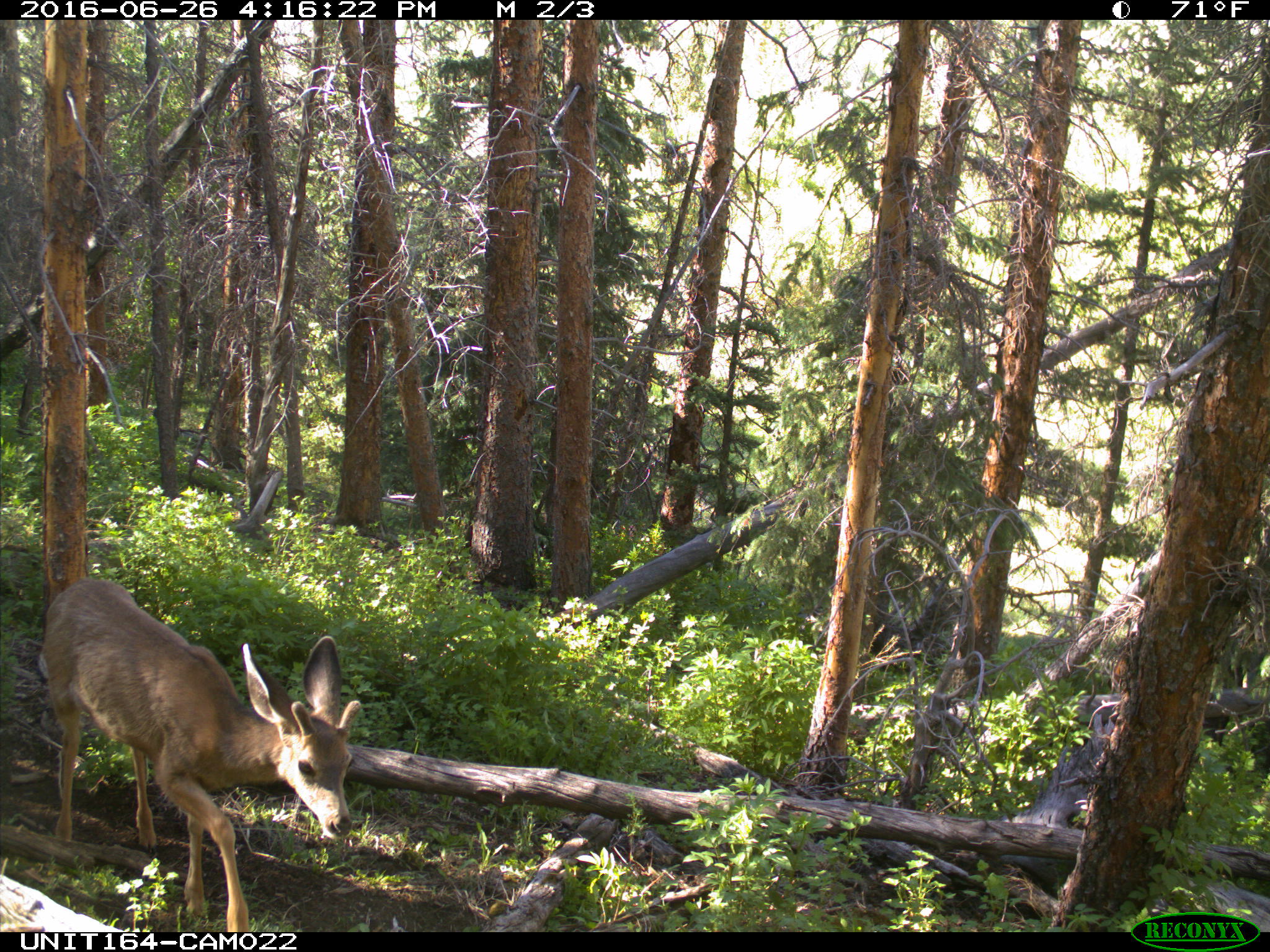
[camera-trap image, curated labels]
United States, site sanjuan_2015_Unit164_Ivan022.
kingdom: Animalia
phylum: Chordata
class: Mammalia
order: Artiodactyla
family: Cervidae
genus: Odocoileus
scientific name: Odocoileus hemionus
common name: mule deer